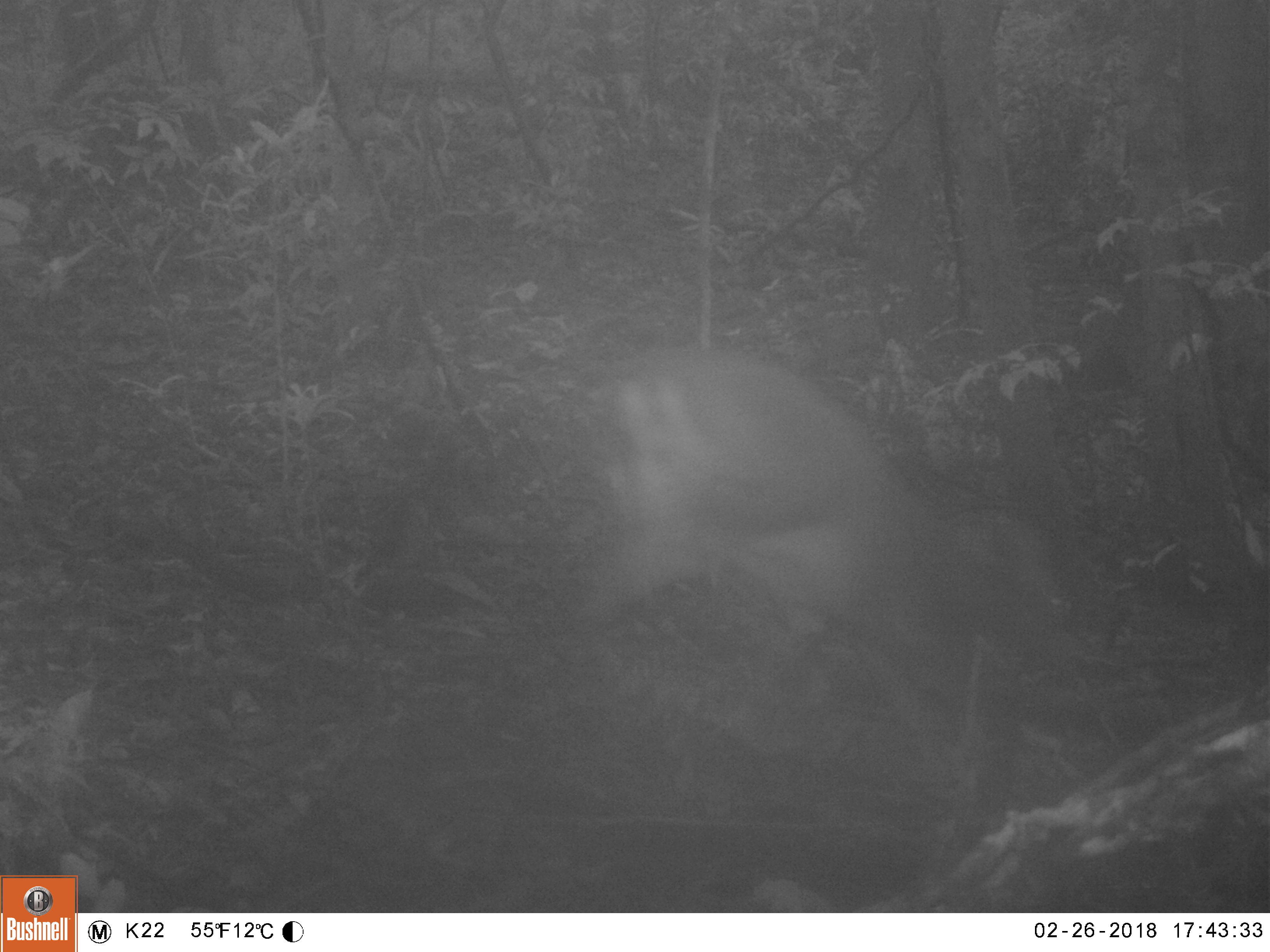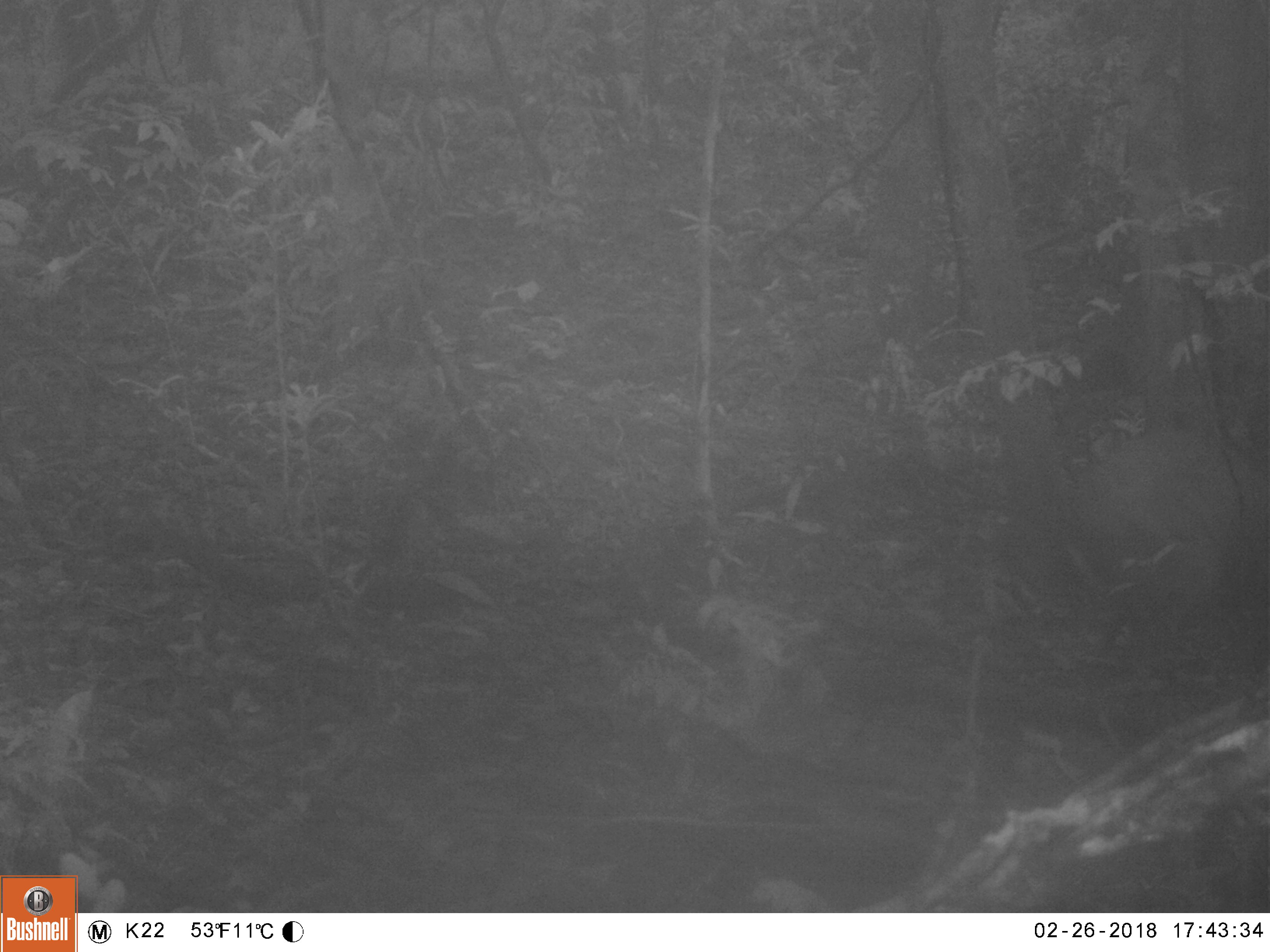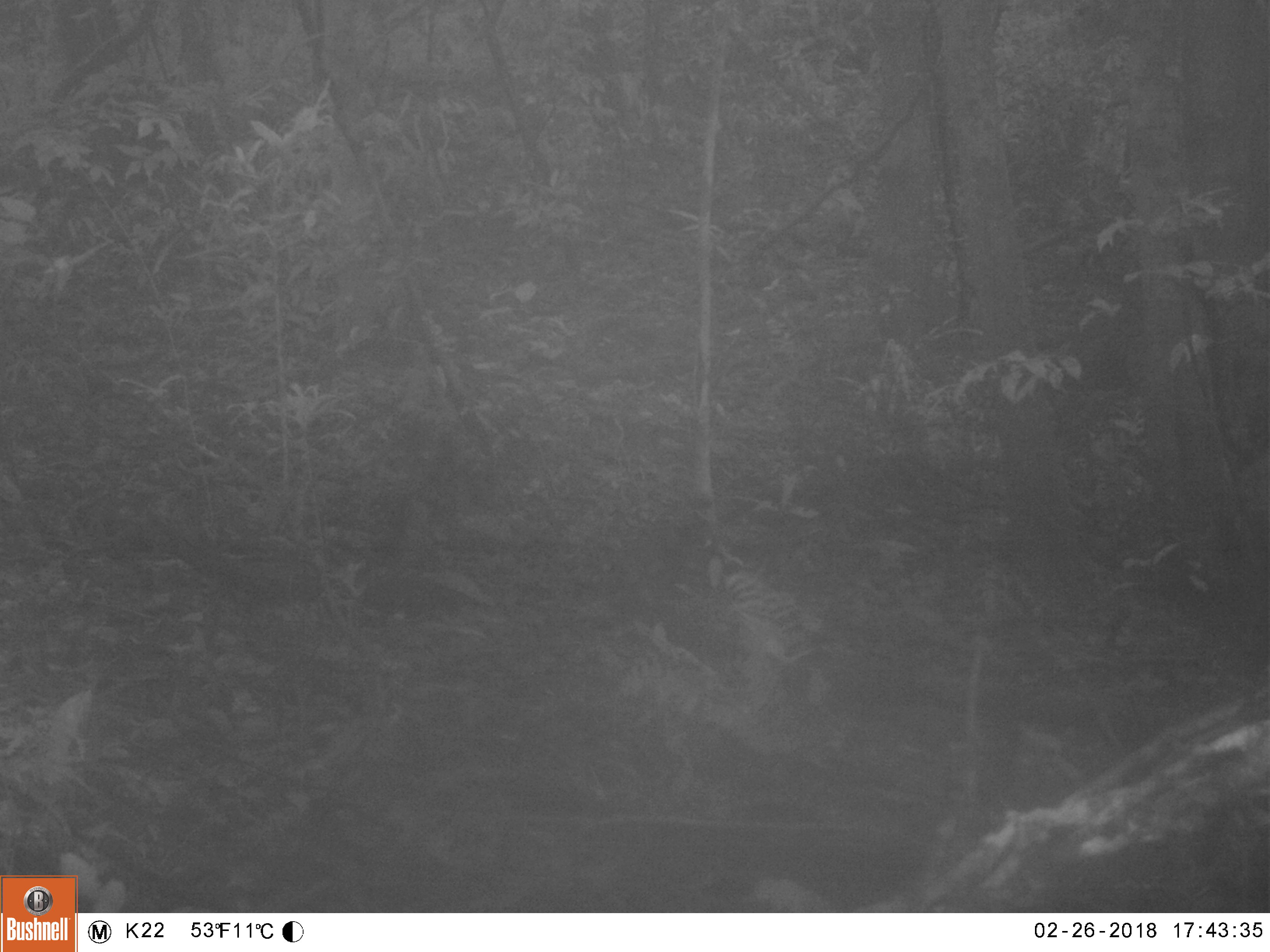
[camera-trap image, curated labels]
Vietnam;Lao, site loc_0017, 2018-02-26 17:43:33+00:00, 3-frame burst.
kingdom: Animalia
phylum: Chordata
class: Mammalia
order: Artiodactyla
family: Cervidae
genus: Muntiacus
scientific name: Muntiacus rooseveltorum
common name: roosevelt's muntjac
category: roosevelts muntjac group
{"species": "roosevelts muntjac group (roosevelt's muntjac) (Muntiacus rooseveltorum)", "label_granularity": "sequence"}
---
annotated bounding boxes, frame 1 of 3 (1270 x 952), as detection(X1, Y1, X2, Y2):
roosevelts muntjac group: detection(575, 356, 1074, 689)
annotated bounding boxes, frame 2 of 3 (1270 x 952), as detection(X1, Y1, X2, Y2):
roosevelts muntjac group: detection(1060, 422, 1270, 633)